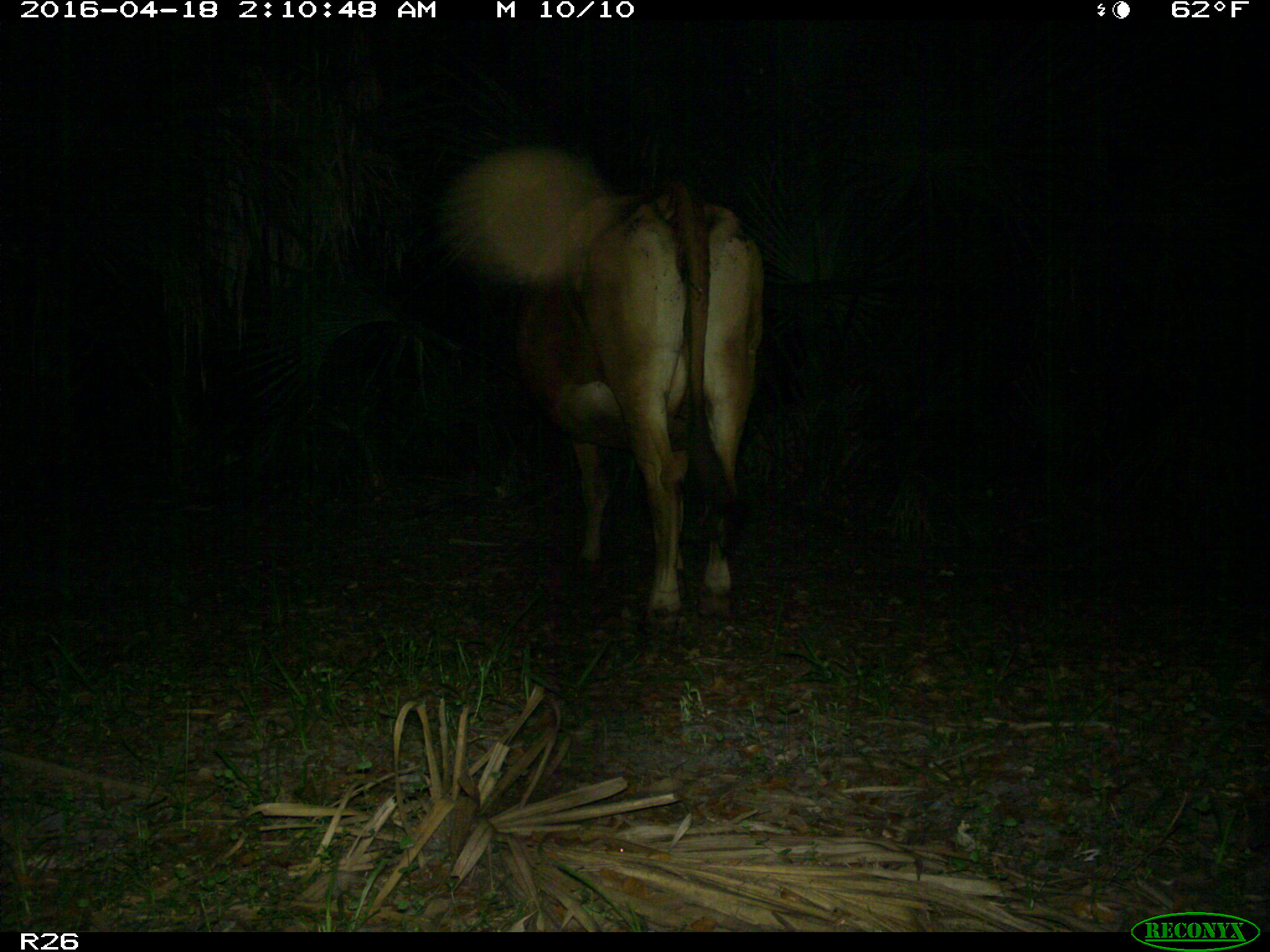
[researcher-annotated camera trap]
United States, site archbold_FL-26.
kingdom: Animalia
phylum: Chordata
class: Mammalia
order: Artiodactyla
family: Bovidae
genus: Bos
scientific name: Bos taurus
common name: domestic cow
Bos taurus (domestic cow).